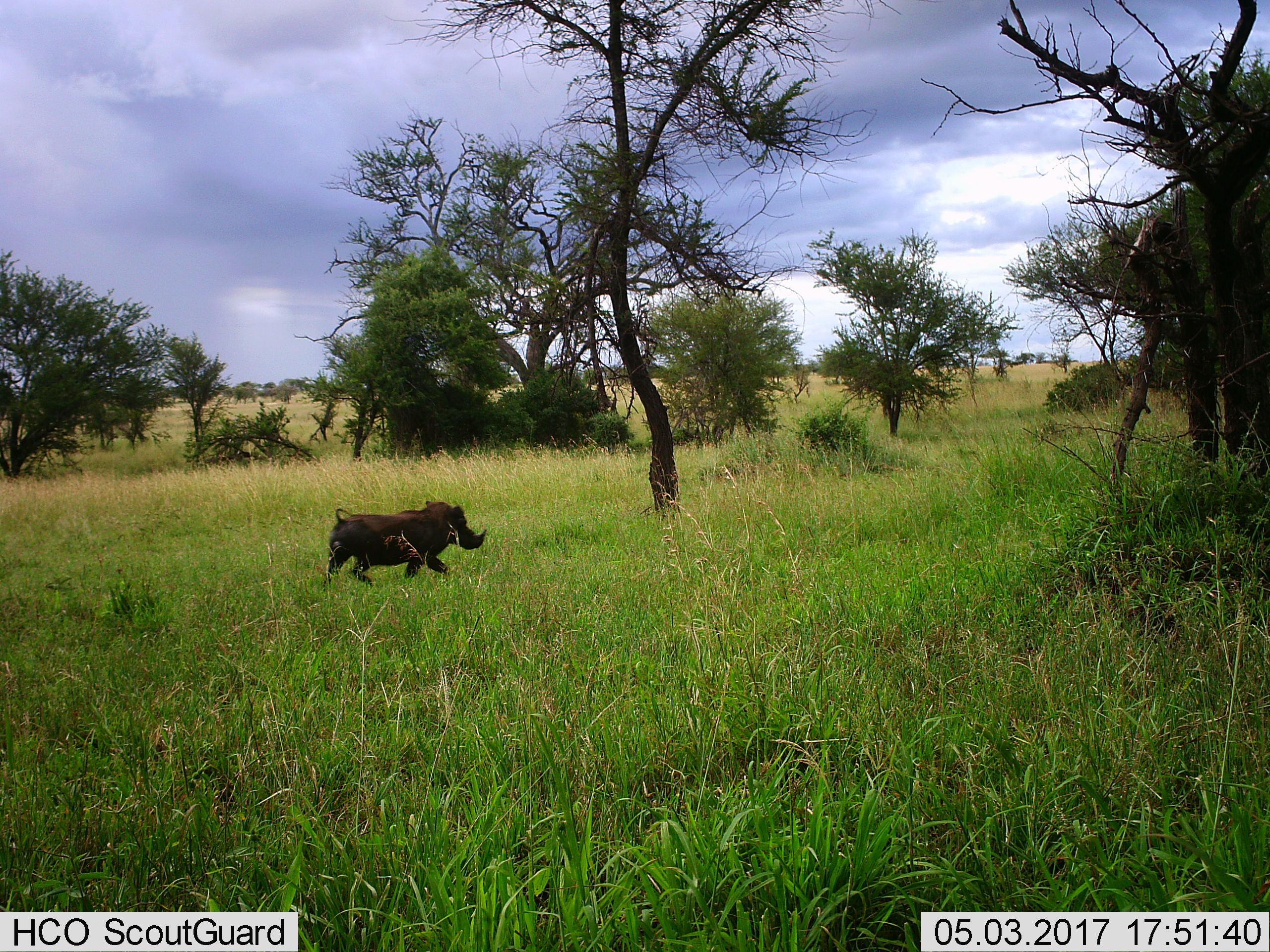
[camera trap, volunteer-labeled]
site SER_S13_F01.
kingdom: Animalia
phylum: Chordata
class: Mammalia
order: Artiodactyla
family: Suidae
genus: Phacochoerus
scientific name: Phacochoerus africanus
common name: warthog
Warthog (Phacochoerus africanus), count 1. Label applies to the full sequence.